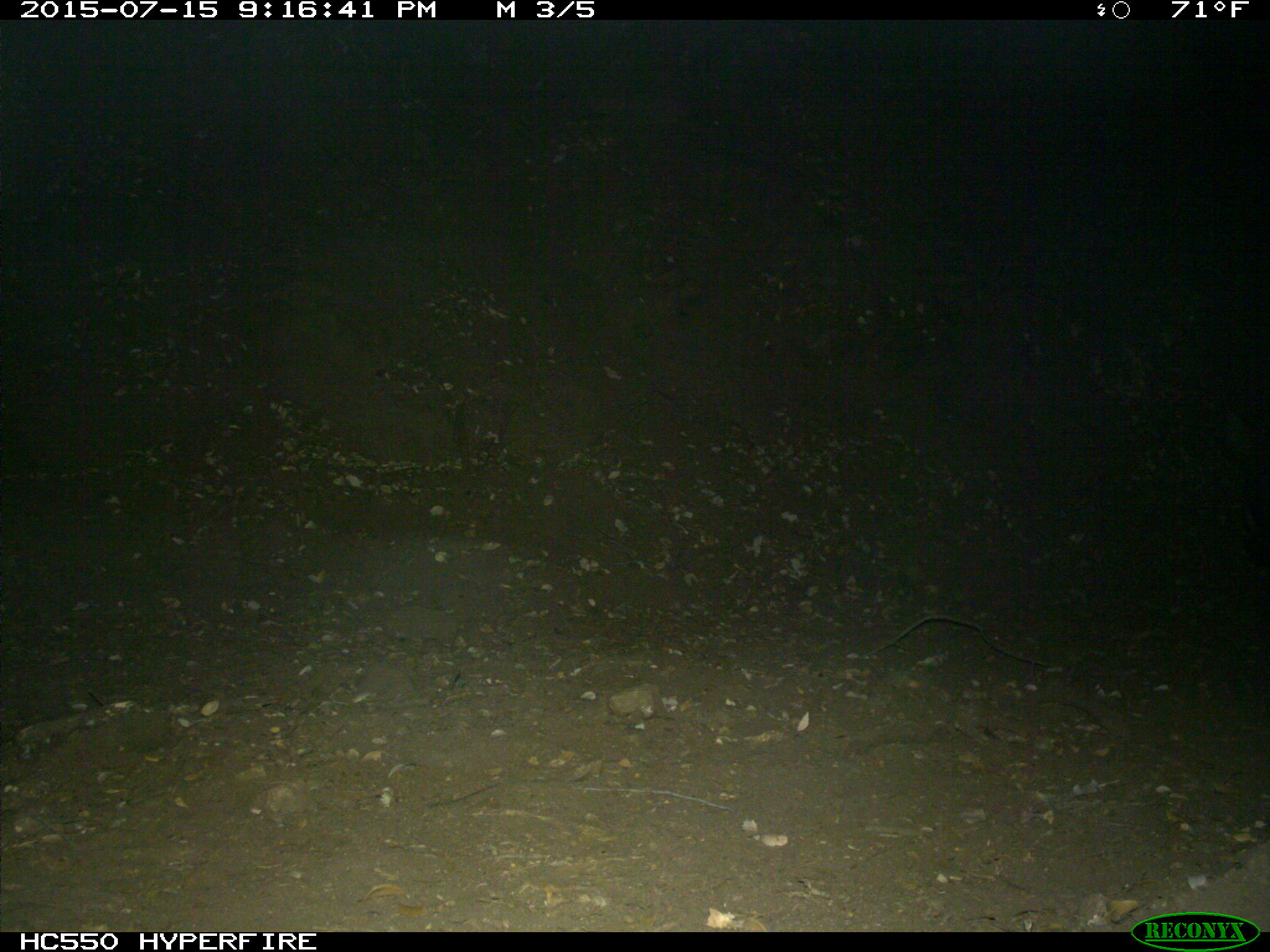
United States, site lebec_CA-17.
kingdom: Animalia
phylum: Chordata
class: Mammalia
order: Artiodactyla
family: Suidae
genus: Sus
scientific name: Sus scrofa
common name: wild boar